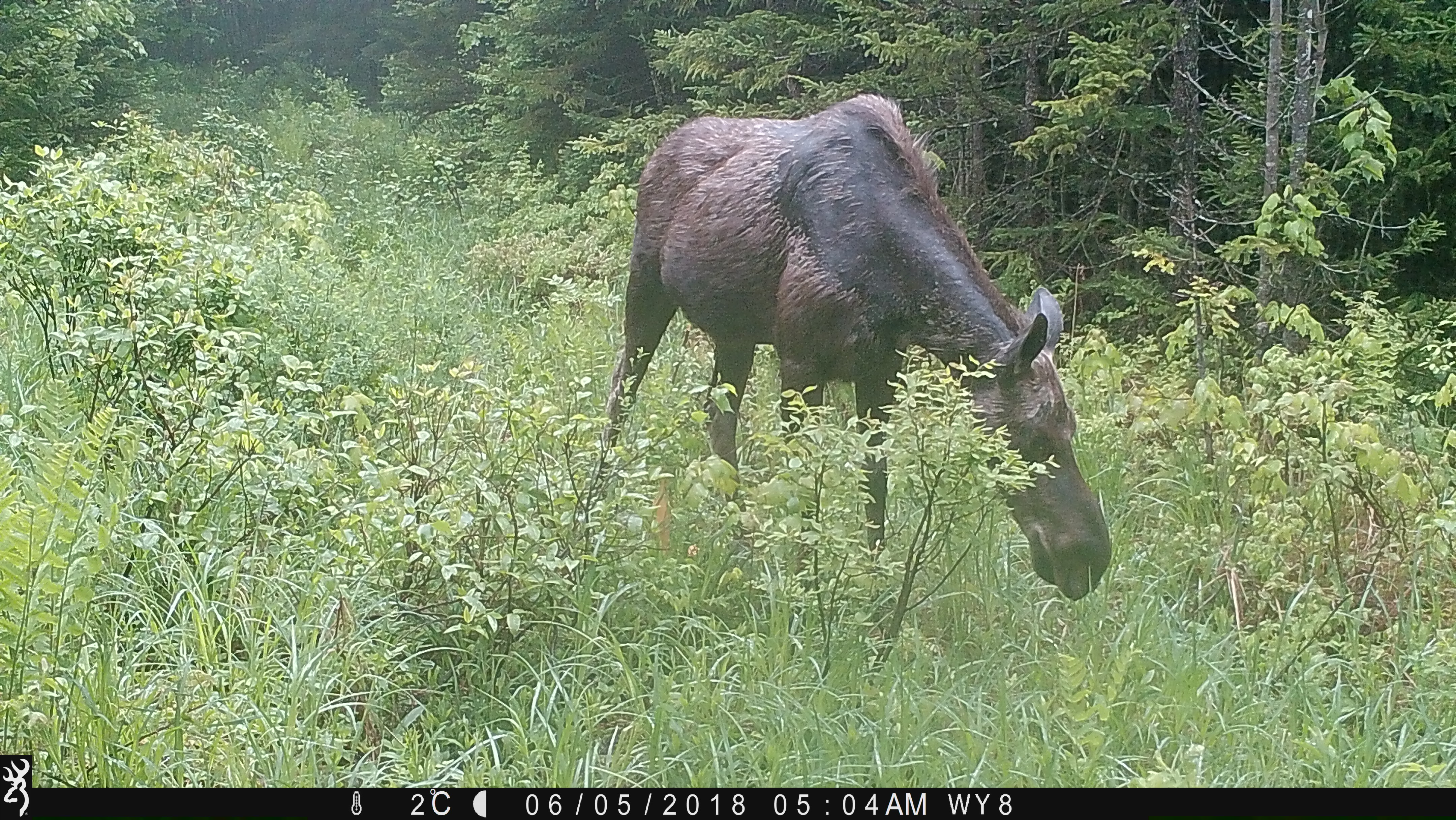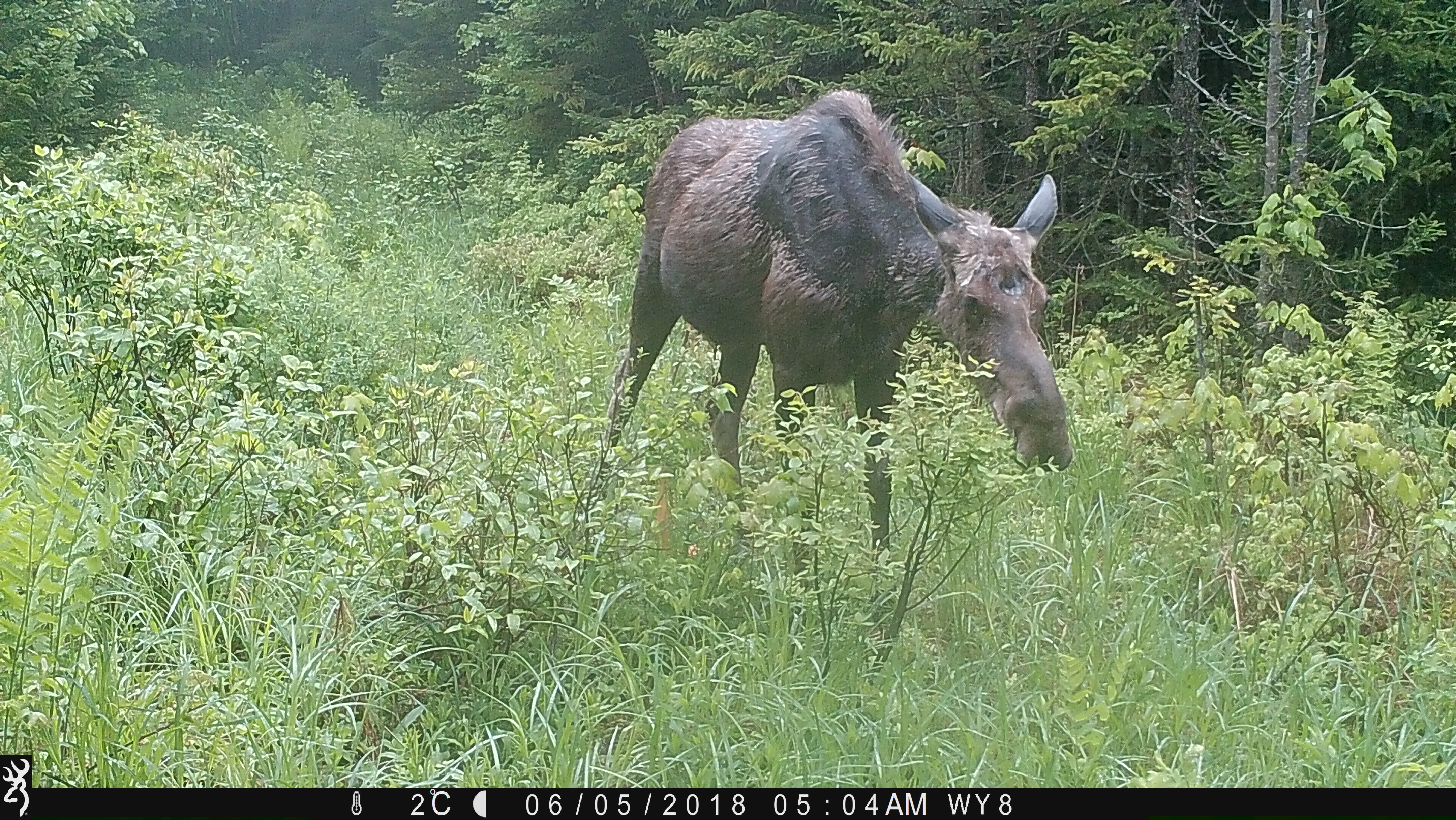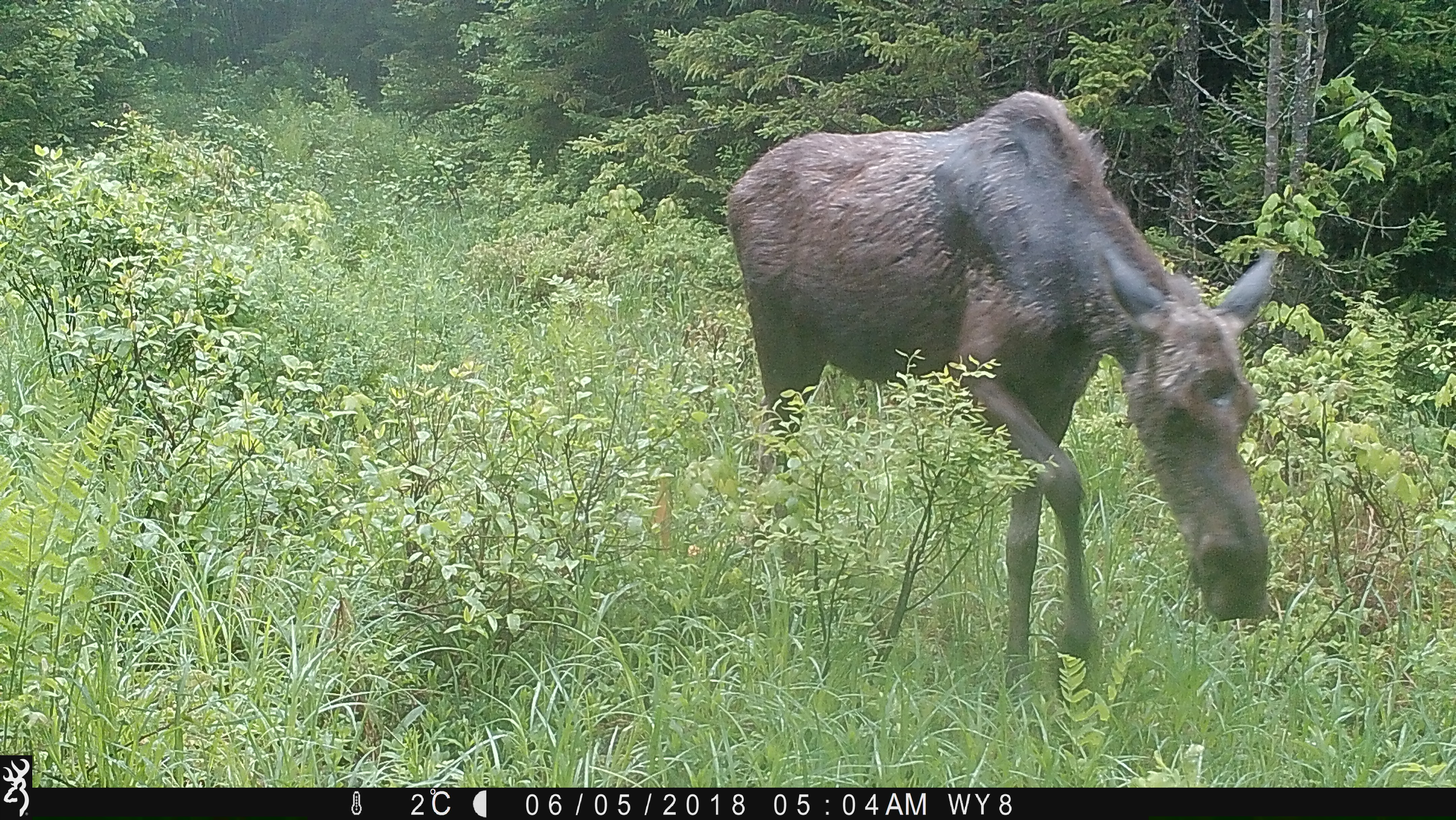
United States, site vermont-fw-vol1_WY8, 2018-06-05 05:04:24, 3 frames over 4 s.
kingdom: Animalia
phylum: Chordata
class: Mammalia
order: Artiodactyla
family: Cervidae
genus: Alces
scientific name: Alces alces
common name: moose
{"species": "moose (Alces alces)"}